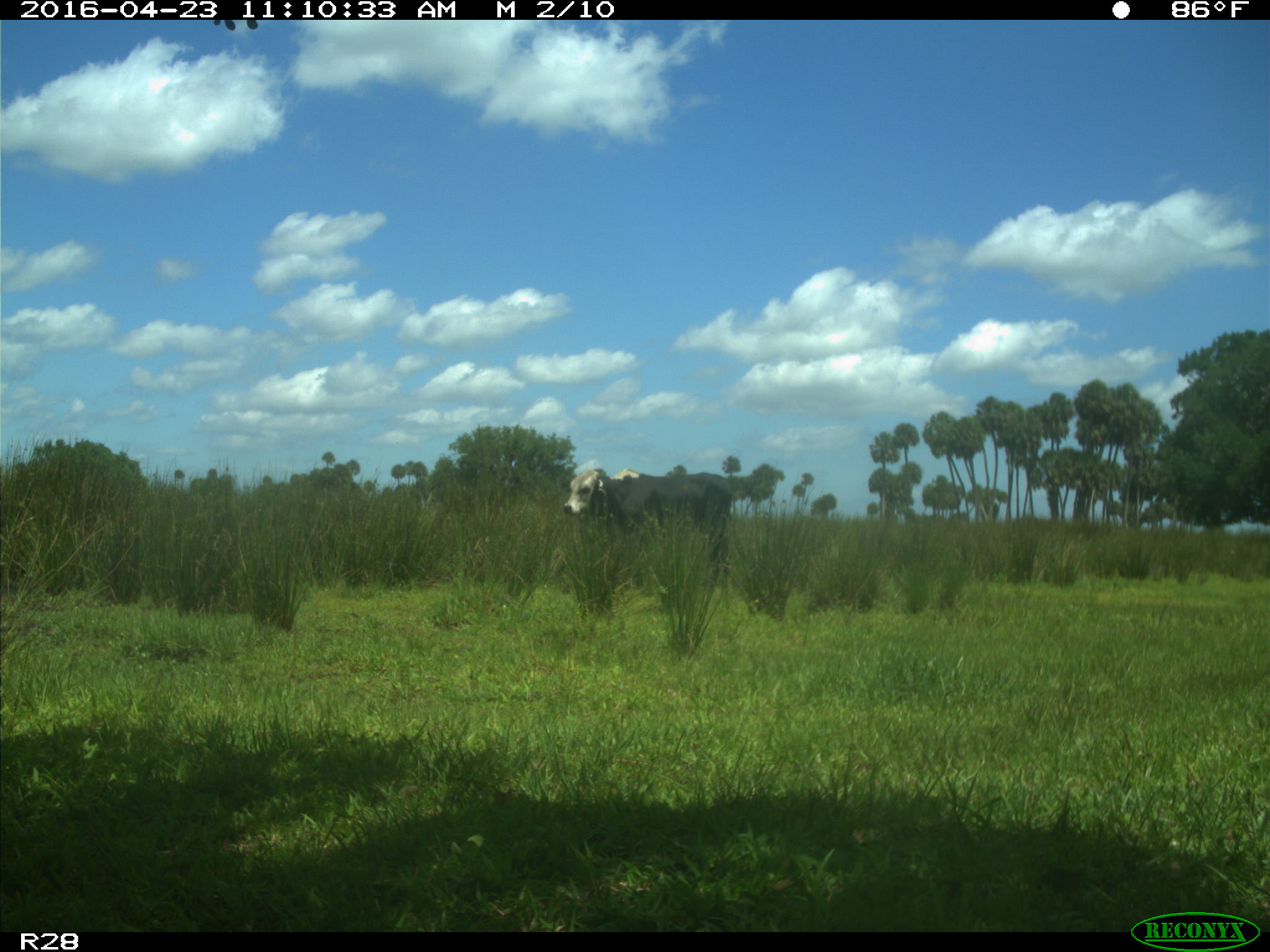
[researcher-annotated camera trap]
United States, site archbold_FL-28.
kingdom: Animalia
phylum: Chordata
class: Mammalia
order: Artiodactyla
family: Bovidae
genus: Bos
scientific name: Bos taurus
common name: domestic cow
Bos taurus (domestic cow).